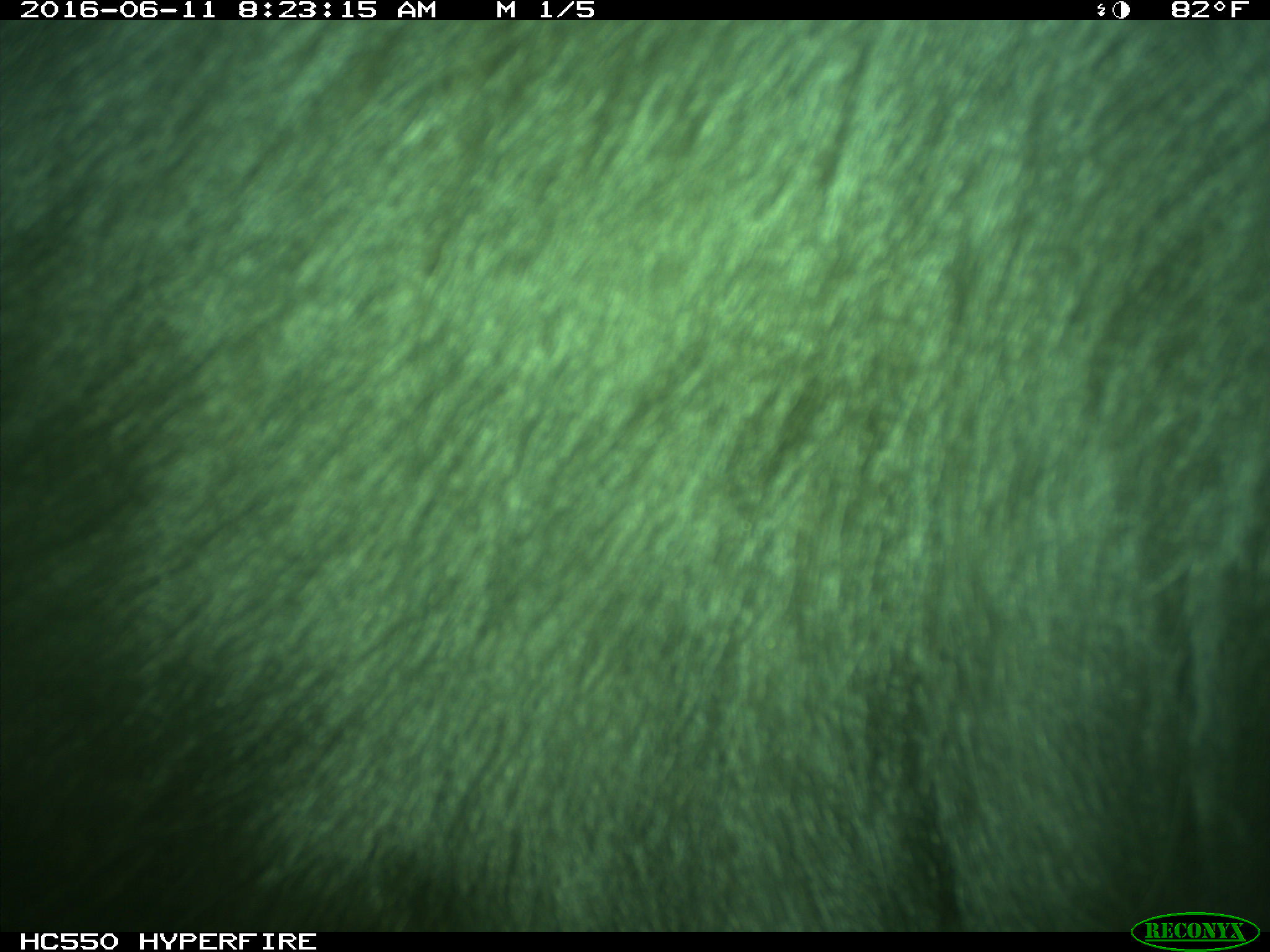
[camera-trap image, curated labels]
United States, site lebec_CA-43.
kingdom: Animalia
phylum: Chordata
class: Mammalia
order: Artiodactyla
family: Bovidae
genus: Bos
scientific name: Bos taurus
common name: domestic cow